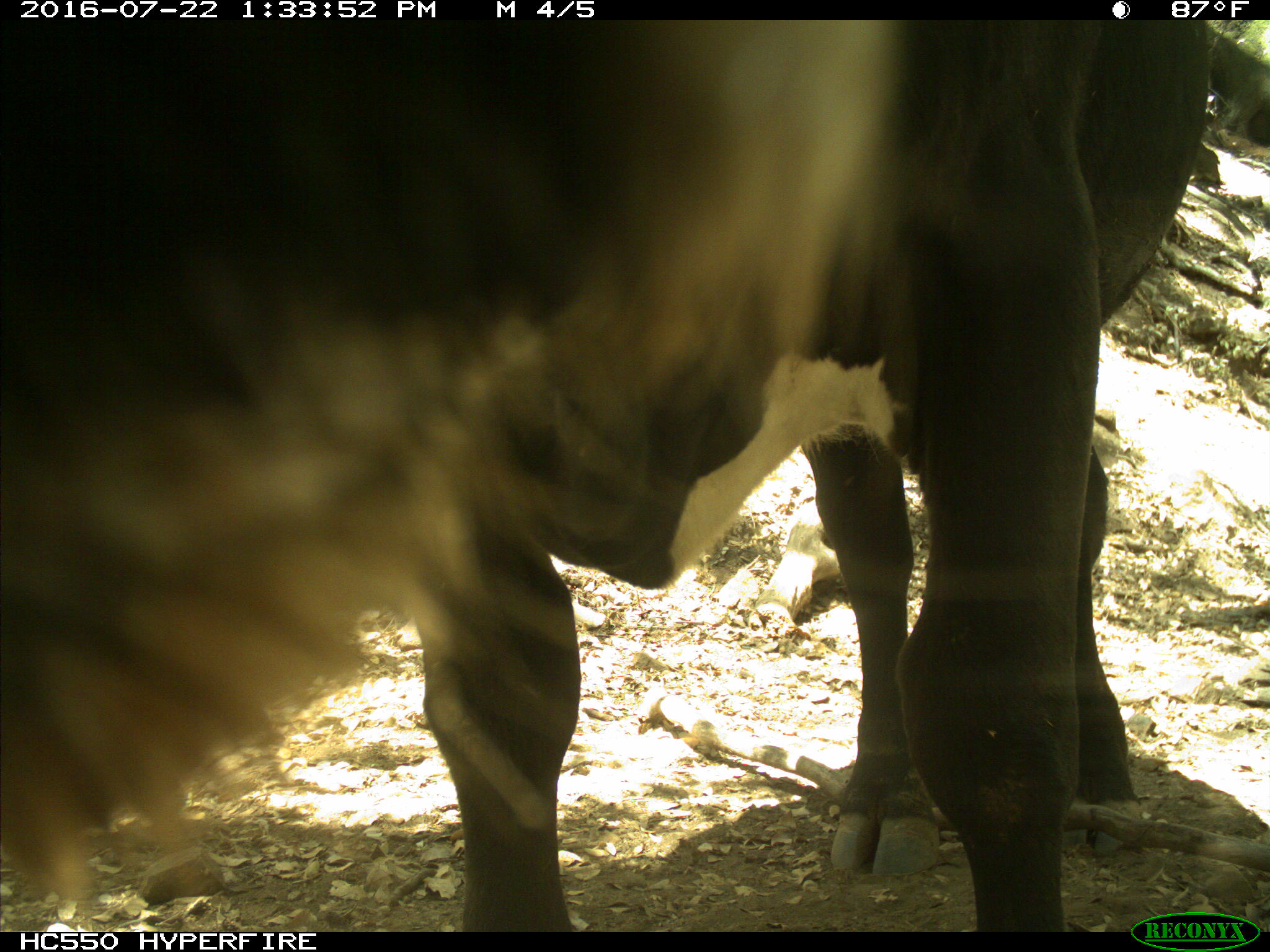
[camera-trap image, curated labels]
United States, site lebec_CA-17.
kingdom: Animalia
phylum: Chordata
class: Mammalia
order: Artiodactyla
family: Bovidae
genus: Bos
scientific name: Bos taurus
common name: domestic cow